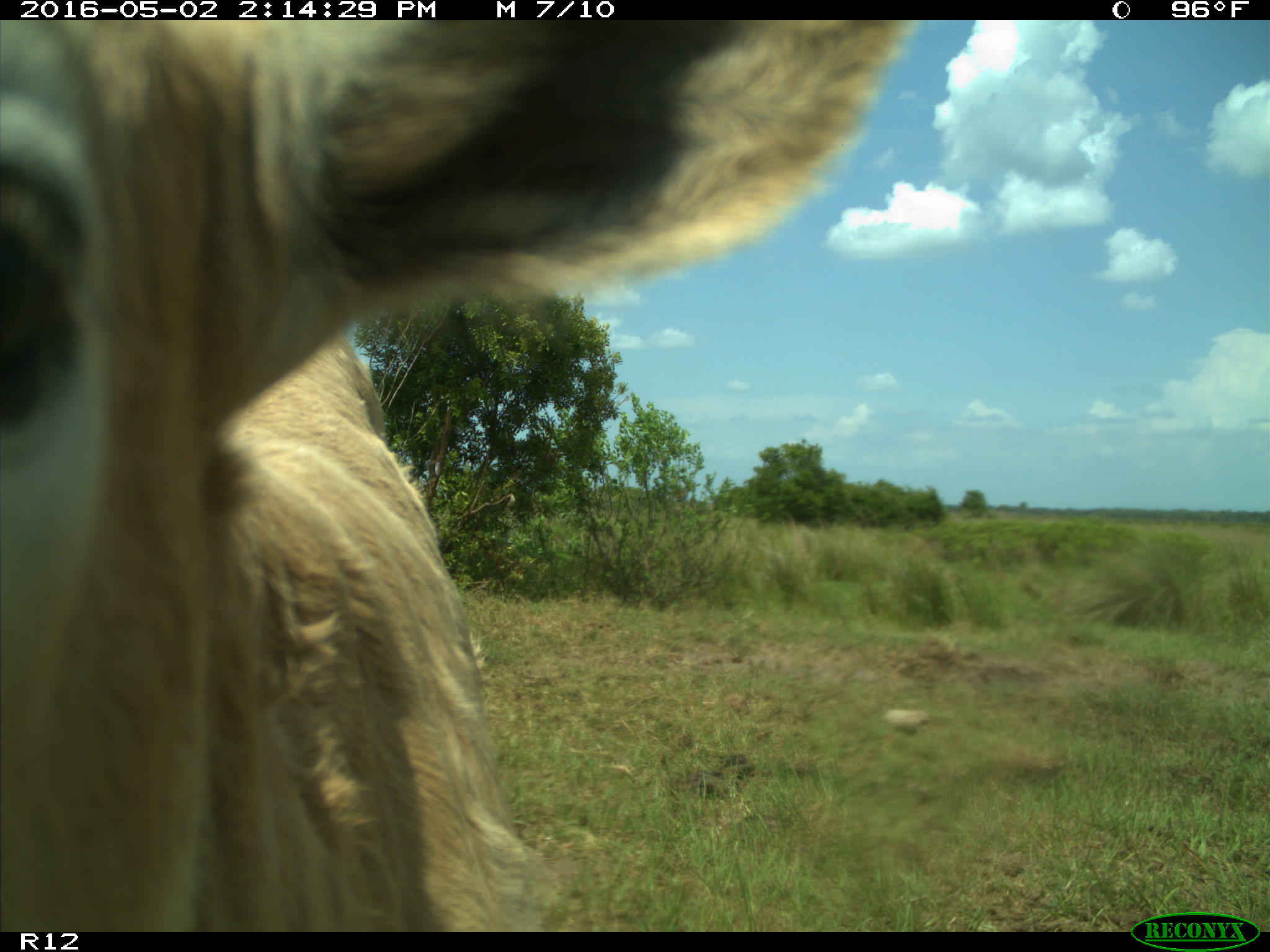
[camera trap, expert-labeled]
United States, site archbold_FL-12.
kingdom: Animalia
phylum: Chordata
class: Mammalia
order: Artiodactyla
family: Bovidae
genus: Bos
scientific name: Bos taurus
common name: domestic cow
Bos taurus (domestic cow).